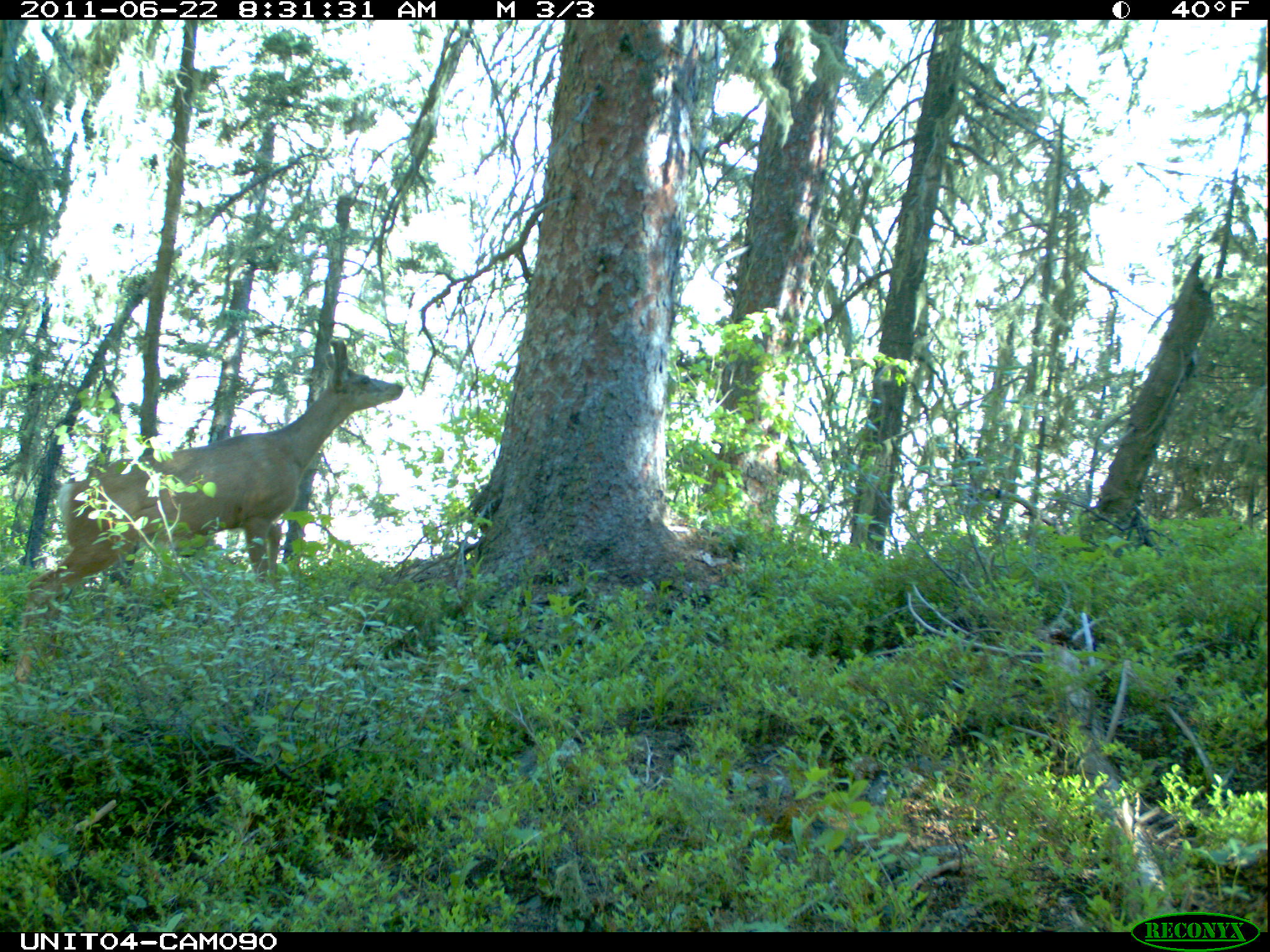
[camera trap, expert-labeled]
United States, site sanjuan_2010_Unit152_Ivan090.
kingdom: Animalia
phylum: Chordata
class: Mammalia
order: Artiodactyla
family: Cervidae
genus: Odocoileus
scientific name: Odocoileus hemionus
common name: mule deer